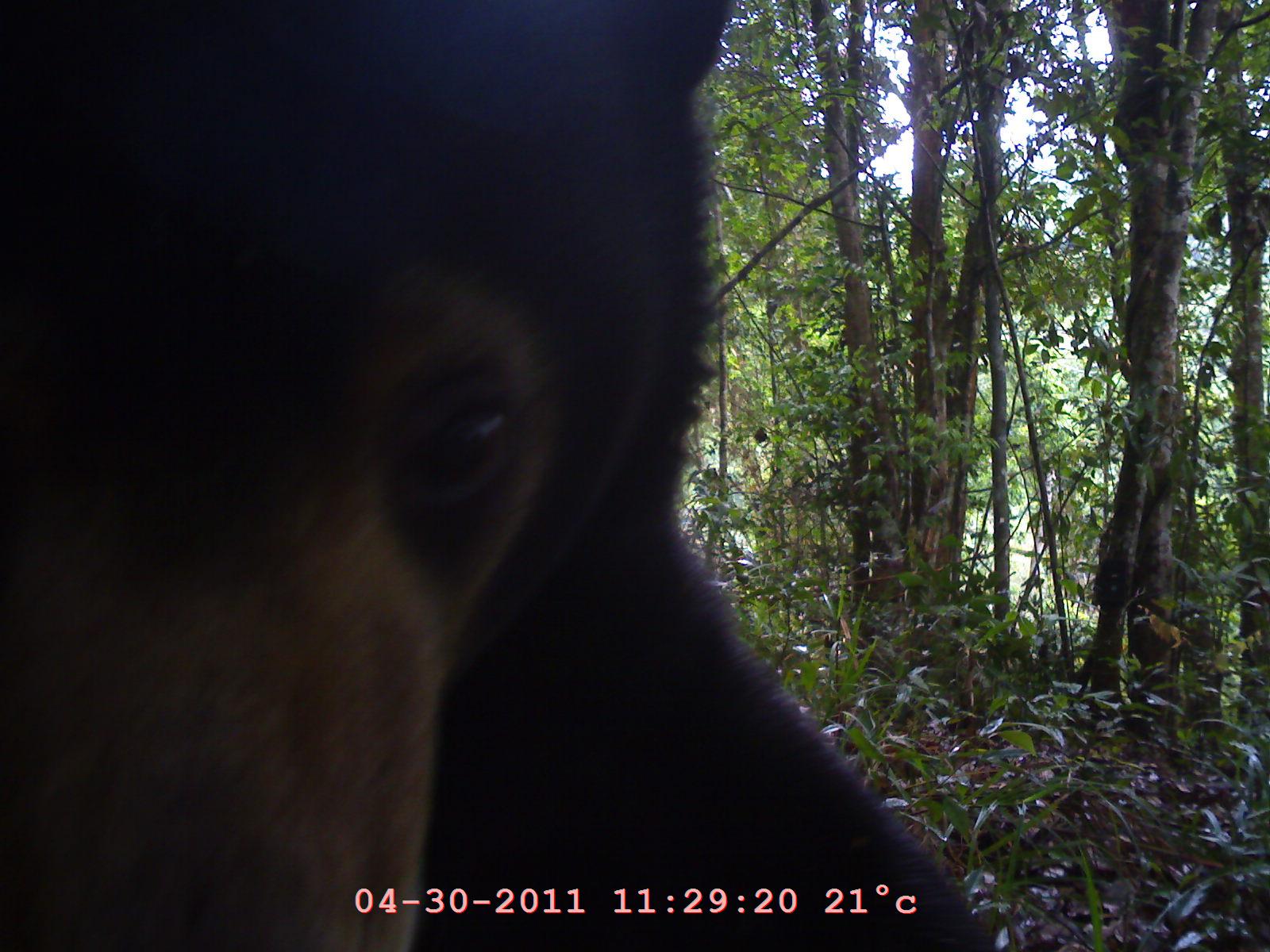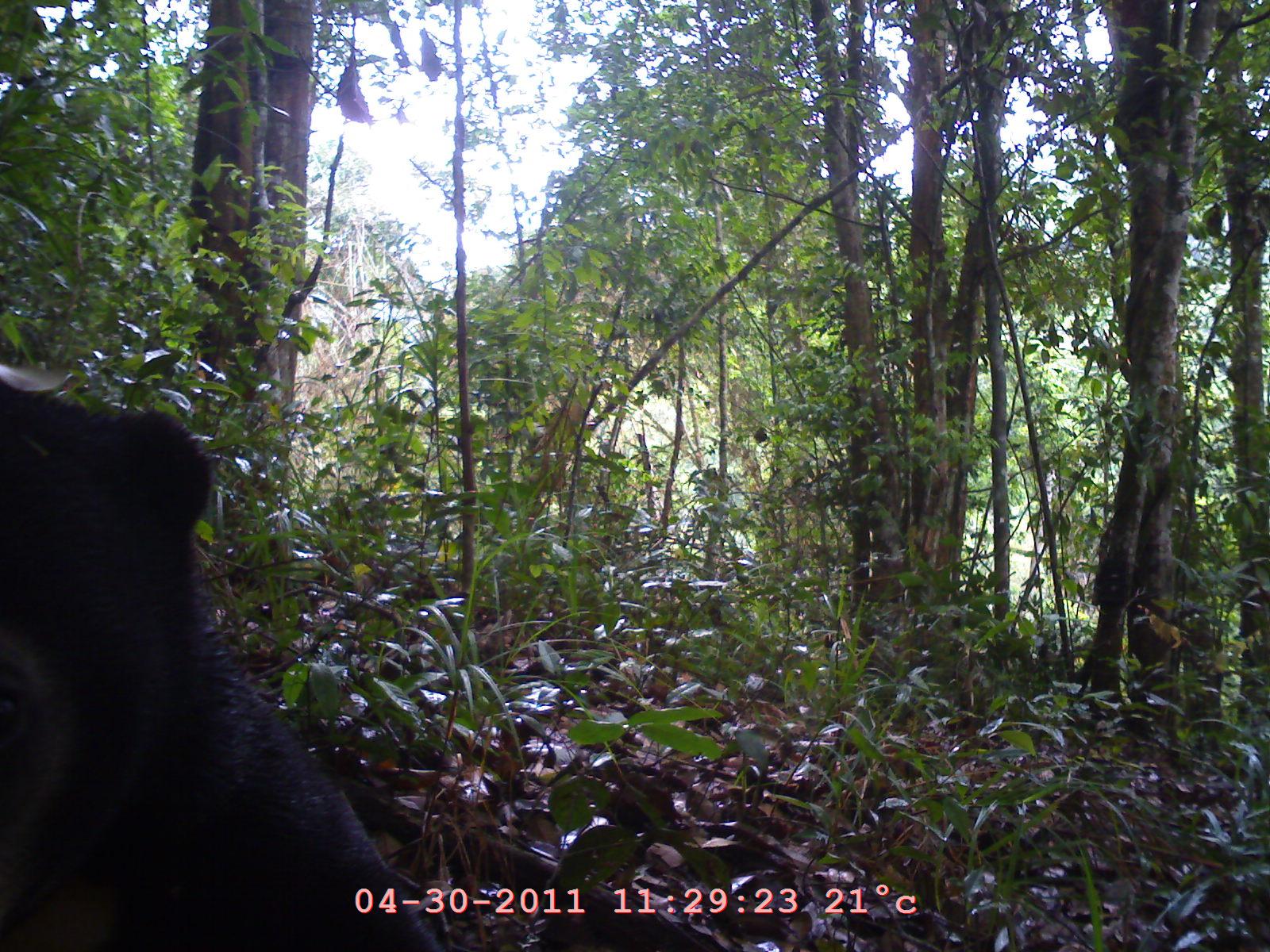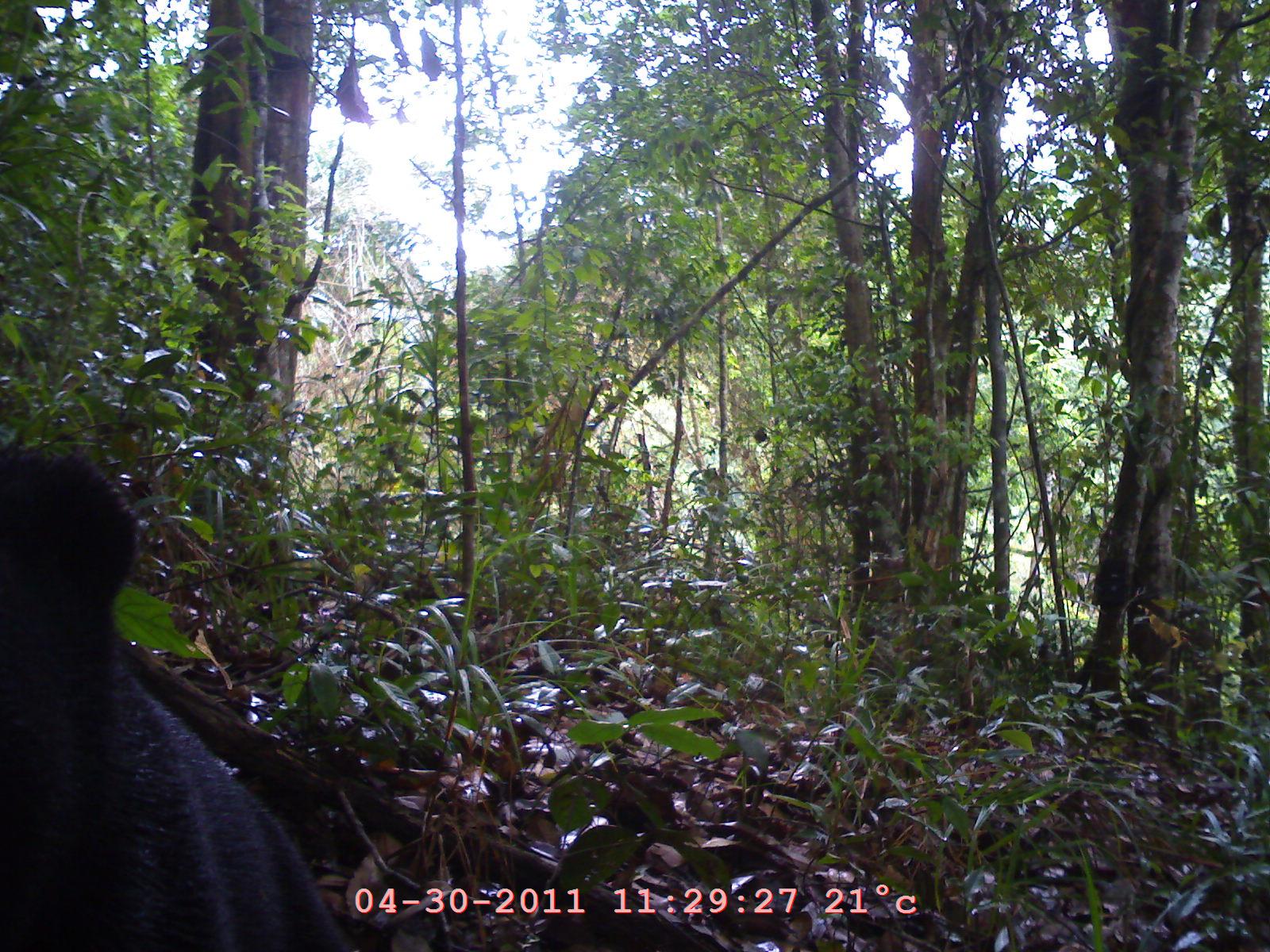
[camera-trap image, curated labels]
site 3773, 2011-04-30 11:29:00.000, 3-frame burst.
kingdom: Animalia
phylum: Chordata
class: Mammalia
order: Carnivora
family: Ursidae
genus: Helarctos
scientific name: Helarctos malayanus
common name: sun bear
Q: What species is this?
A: Helarctos malayanus (sun bear).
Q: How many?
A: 1.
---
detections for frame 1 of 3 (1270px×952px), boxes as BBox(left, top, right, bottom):
helarctos malayanus: BBox(1, 0, 1004, 951)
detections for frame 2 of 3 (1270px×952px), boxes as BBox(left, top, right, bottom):
helarctos malayanus: BBox(1, 362, 448, 951)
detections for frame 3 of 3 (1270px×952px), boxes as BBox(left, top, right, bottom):
helarctos malayanus: BBox(0, 441, 367, 951)